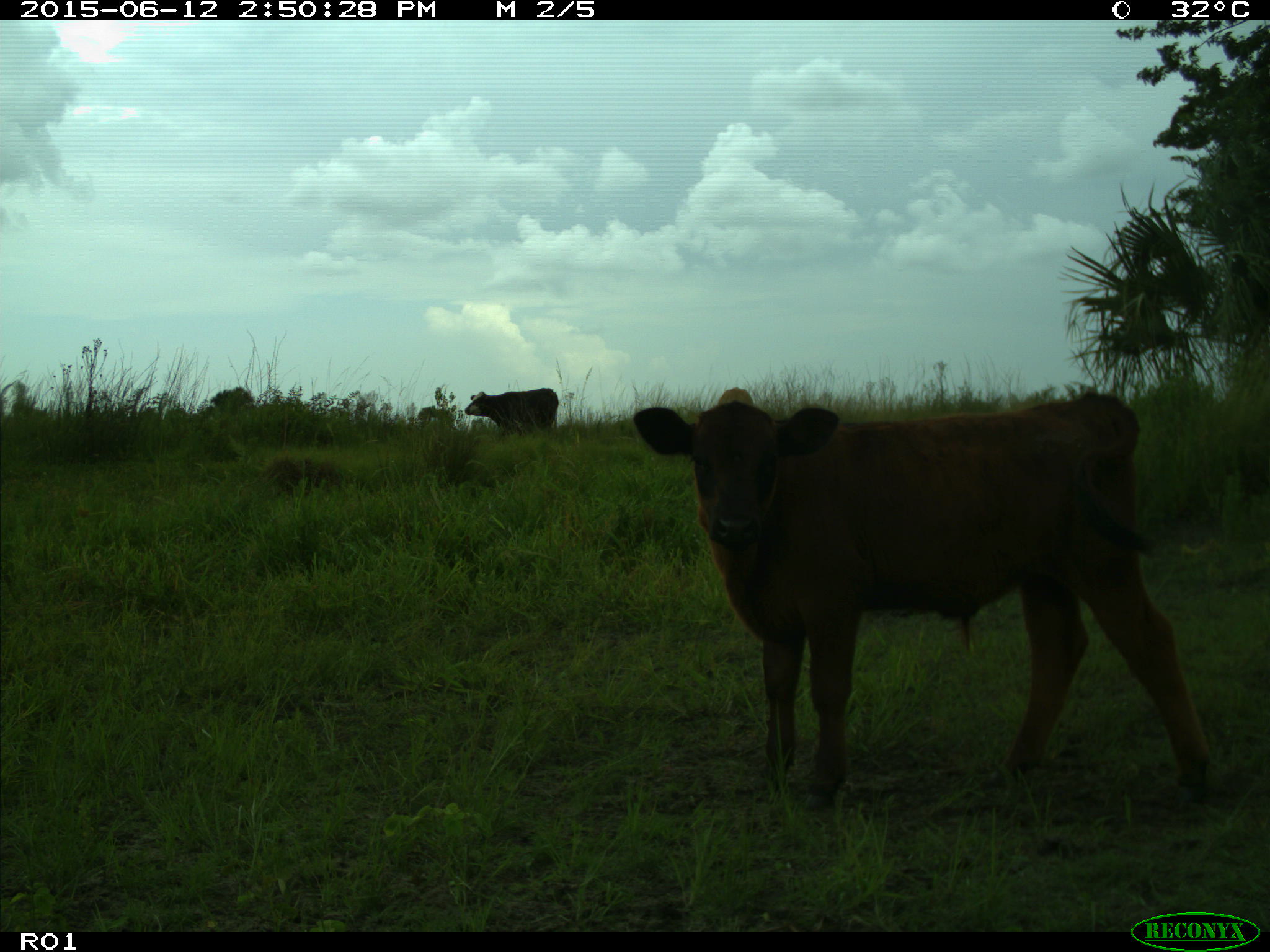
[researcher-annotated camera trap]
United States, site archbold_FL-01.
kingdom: Animalia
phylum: Chordata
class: Mammalia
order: Artiodactyla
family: Bovidae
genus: Bos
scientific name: Bos taurus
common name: domestic cow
Bos taurus (domestic cow).